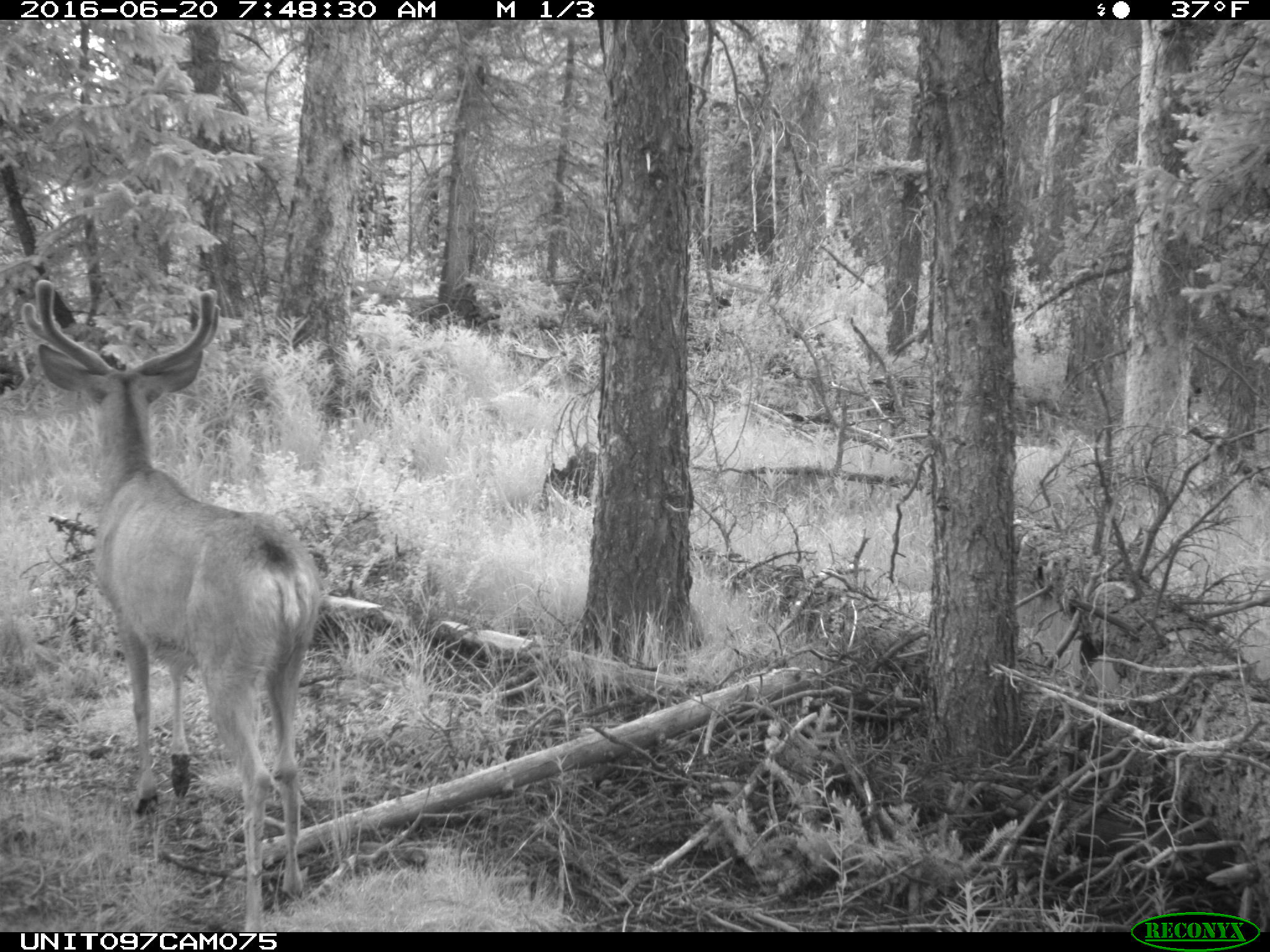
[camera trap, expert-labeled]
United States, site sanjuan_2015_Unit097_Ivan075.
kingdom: Animalia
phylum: Chordata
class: Mammalia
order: Artiodactyla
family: Cervidae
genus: Odocoileus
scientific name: Odocoileus hemionus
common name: mule deer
Odocoileus hemionus (mule deer).